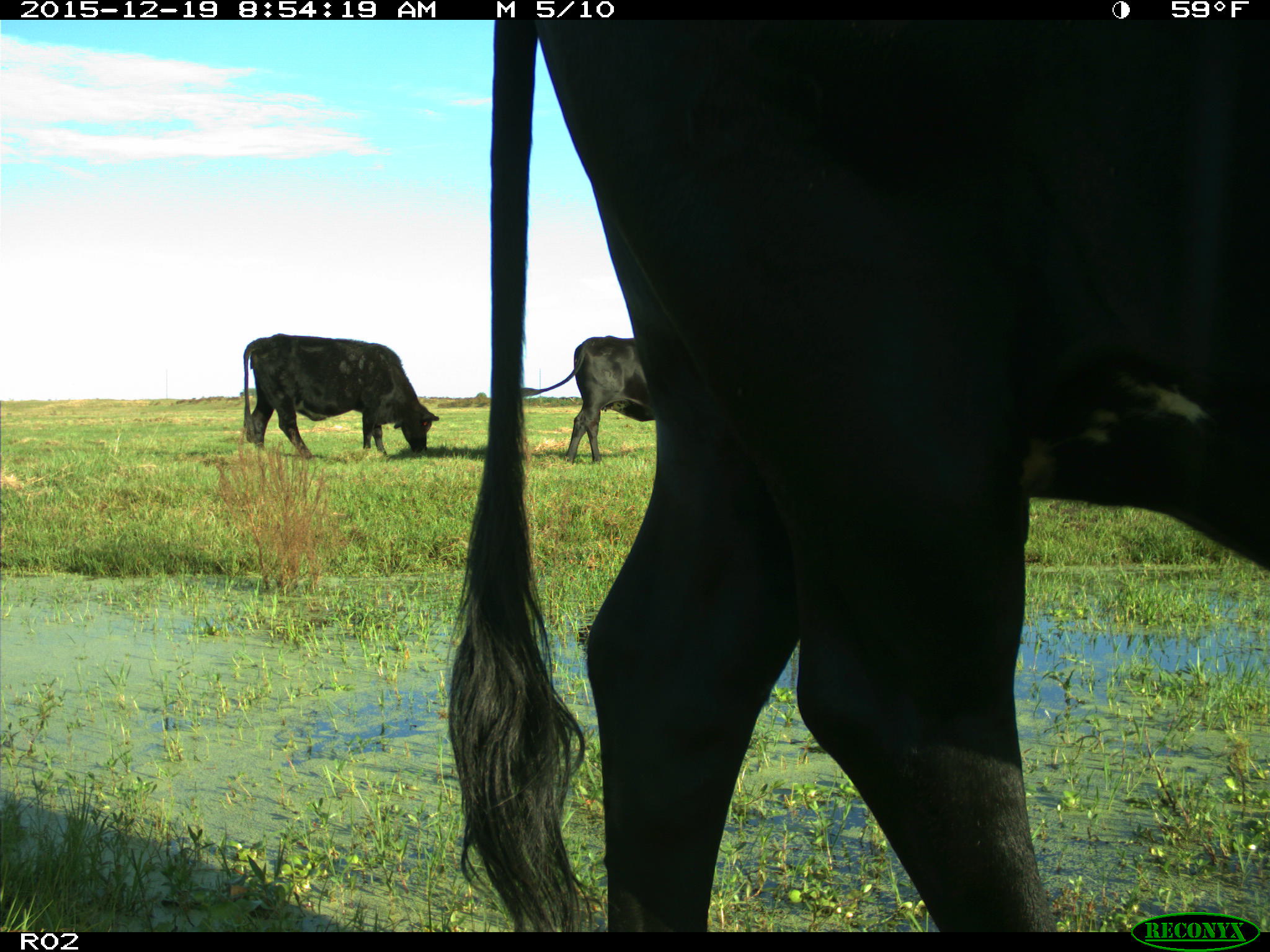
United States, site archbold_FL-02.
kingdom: Animalia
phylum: Chordata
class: Mammalia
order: Artiodactyla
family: Bovidae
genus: Bos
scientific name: Bos taurus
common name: domestic cow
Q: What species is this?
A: Bos taurus (domestic cow).